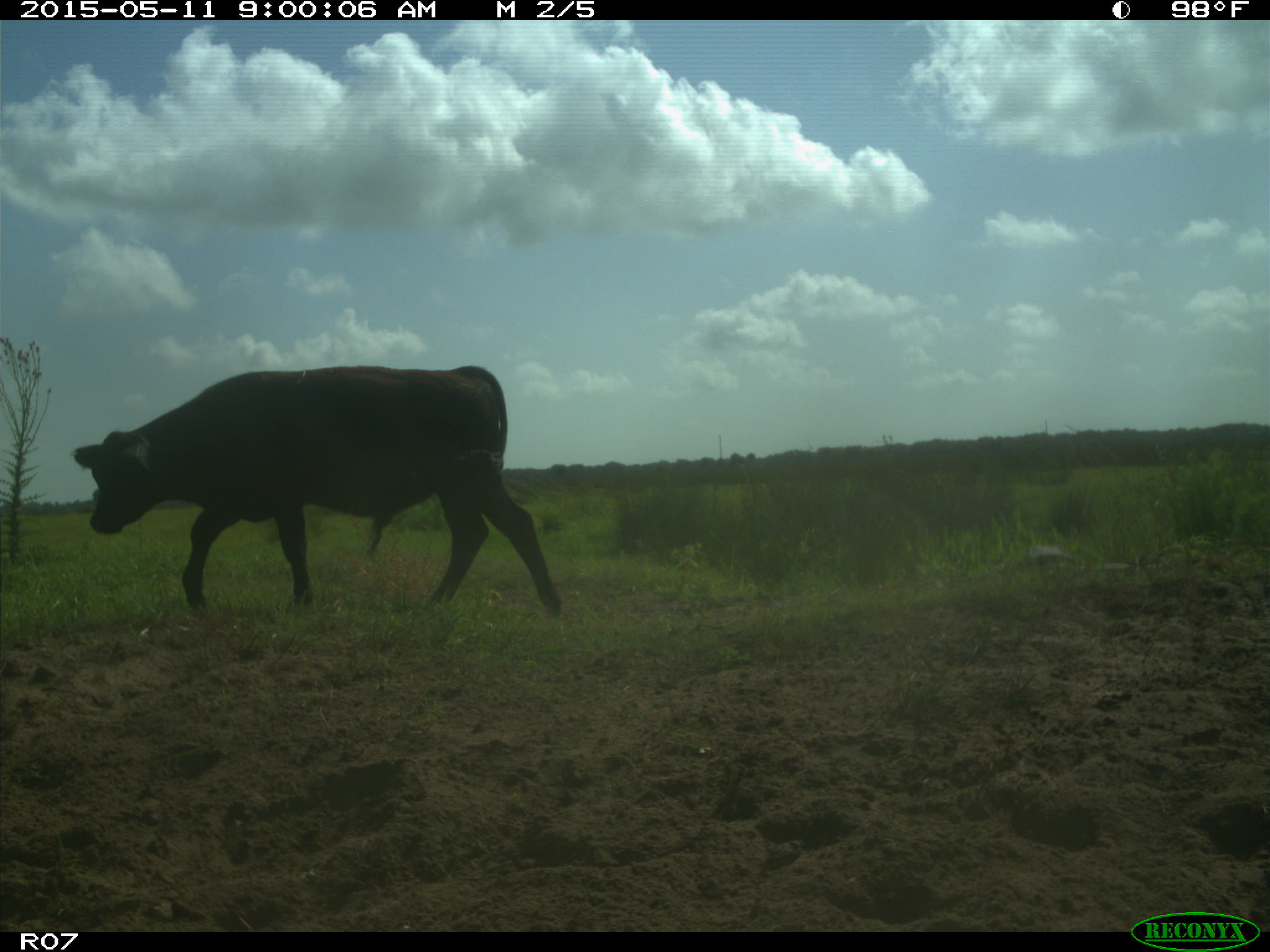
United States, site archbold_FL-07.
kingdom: Animalia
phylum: Chordata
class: Mammalia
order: Artiodactyla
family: Bovidae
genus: Bos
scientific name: Bos taurus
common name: domestic cow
Bos taurus (domestic cow).